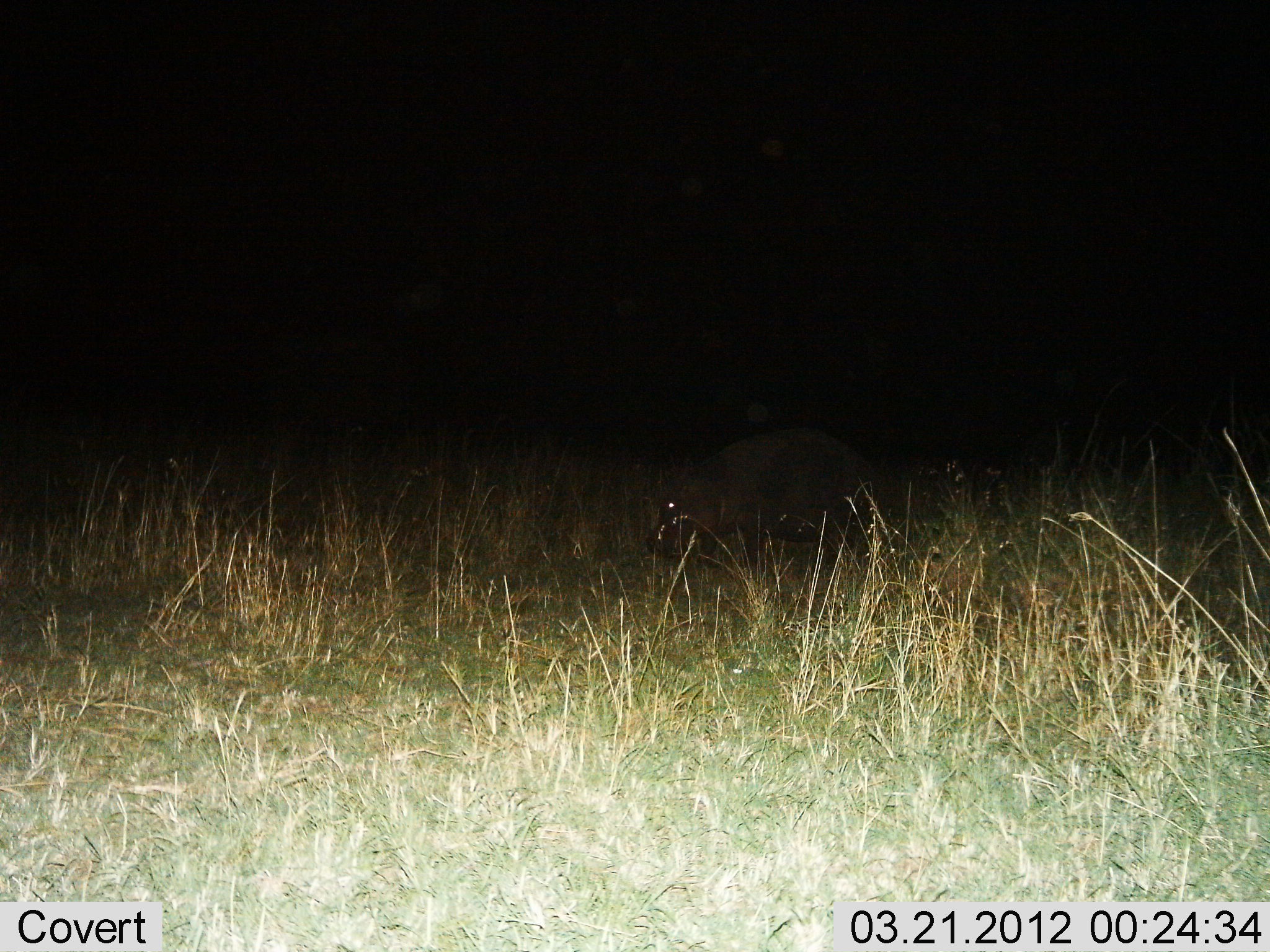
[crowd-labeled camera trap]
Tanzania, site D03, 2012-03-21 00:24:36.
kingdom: Animalia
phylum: Chordata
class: Mammalia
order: Artiodactyla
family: Hippopotamidae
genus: Hippopotamus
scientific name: Hippopotamus amphibius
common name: hippopotamus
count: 1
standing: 31%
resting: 0%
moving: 38%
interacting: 0%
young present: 0%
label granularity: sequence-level